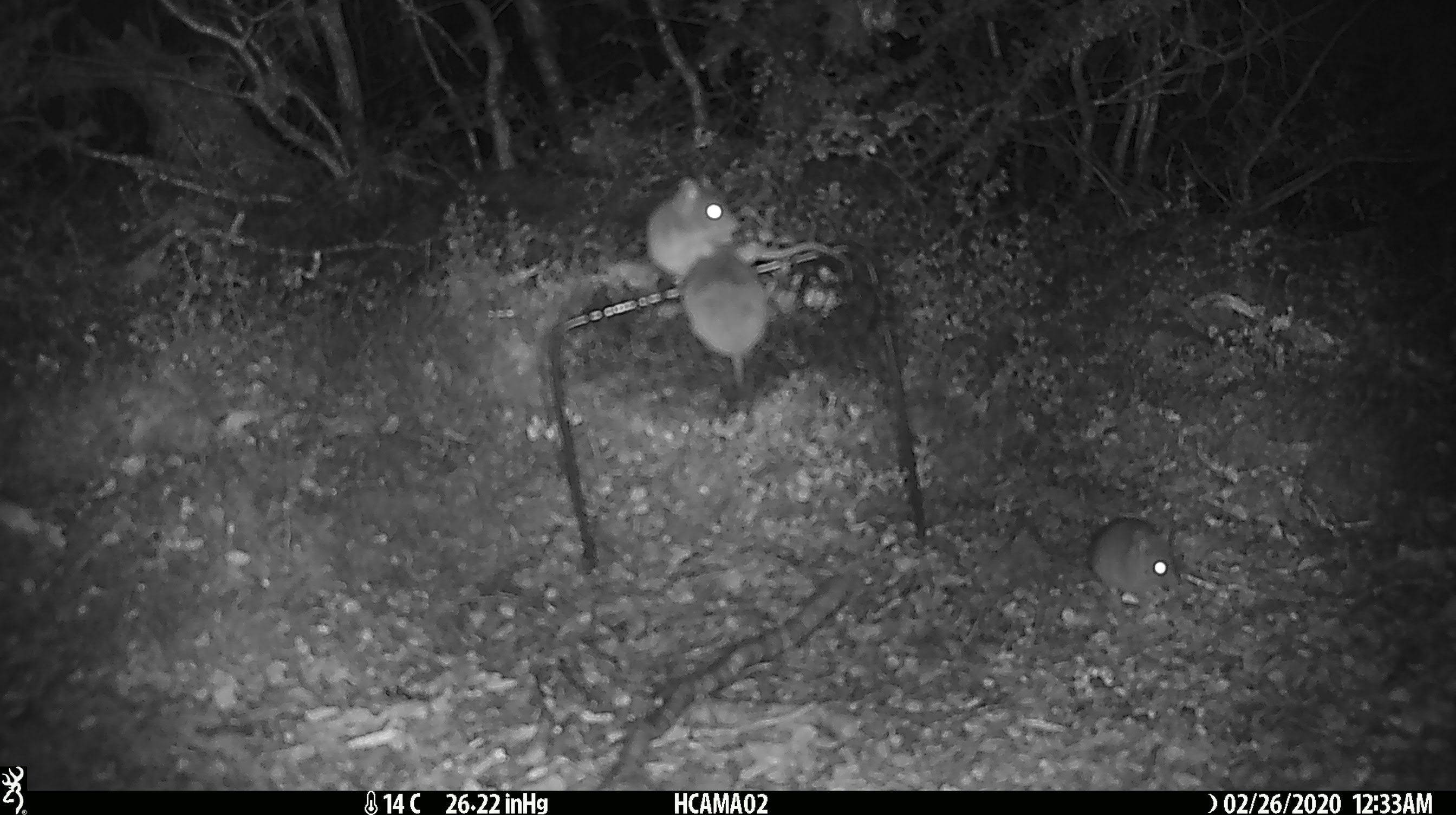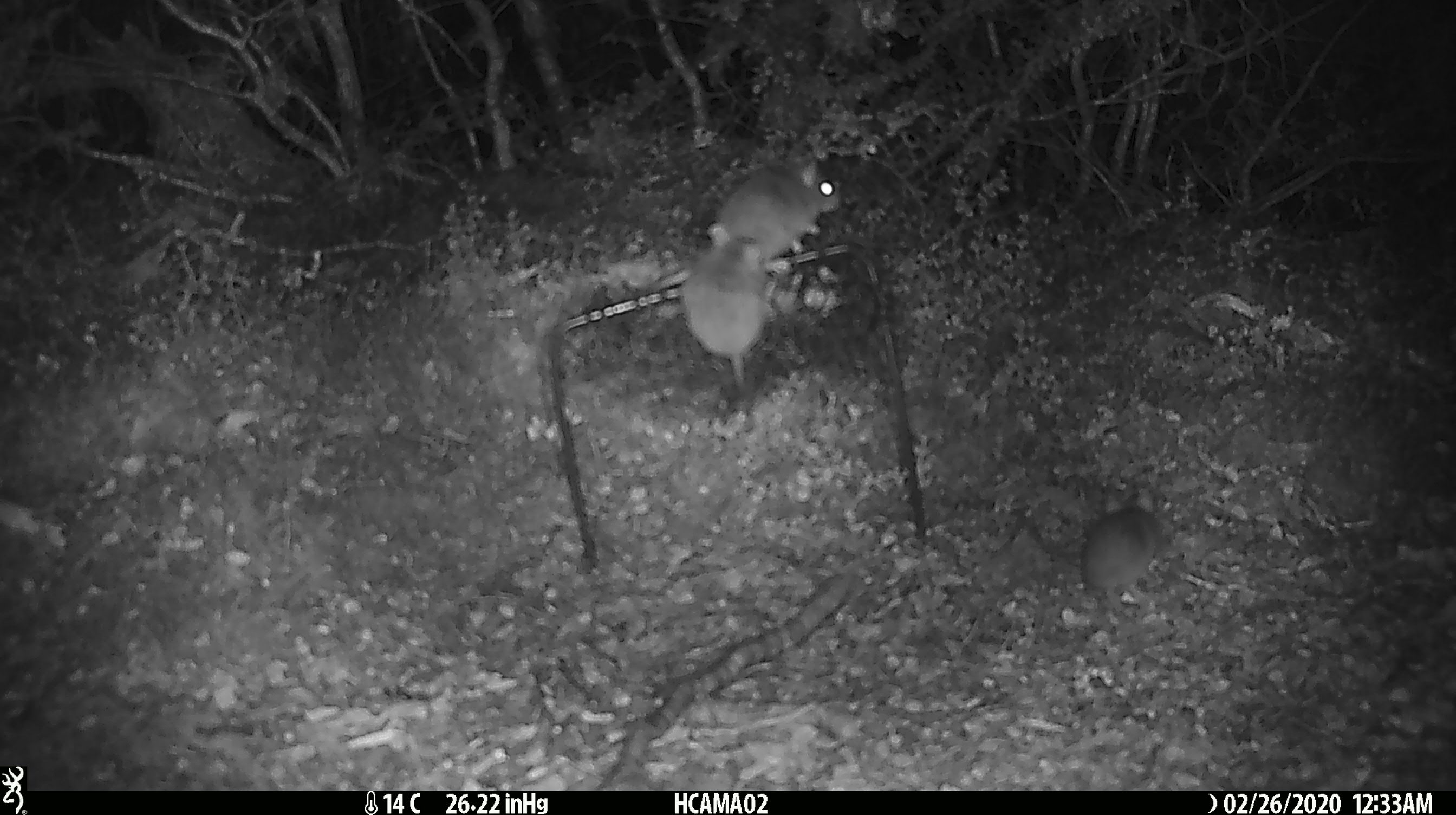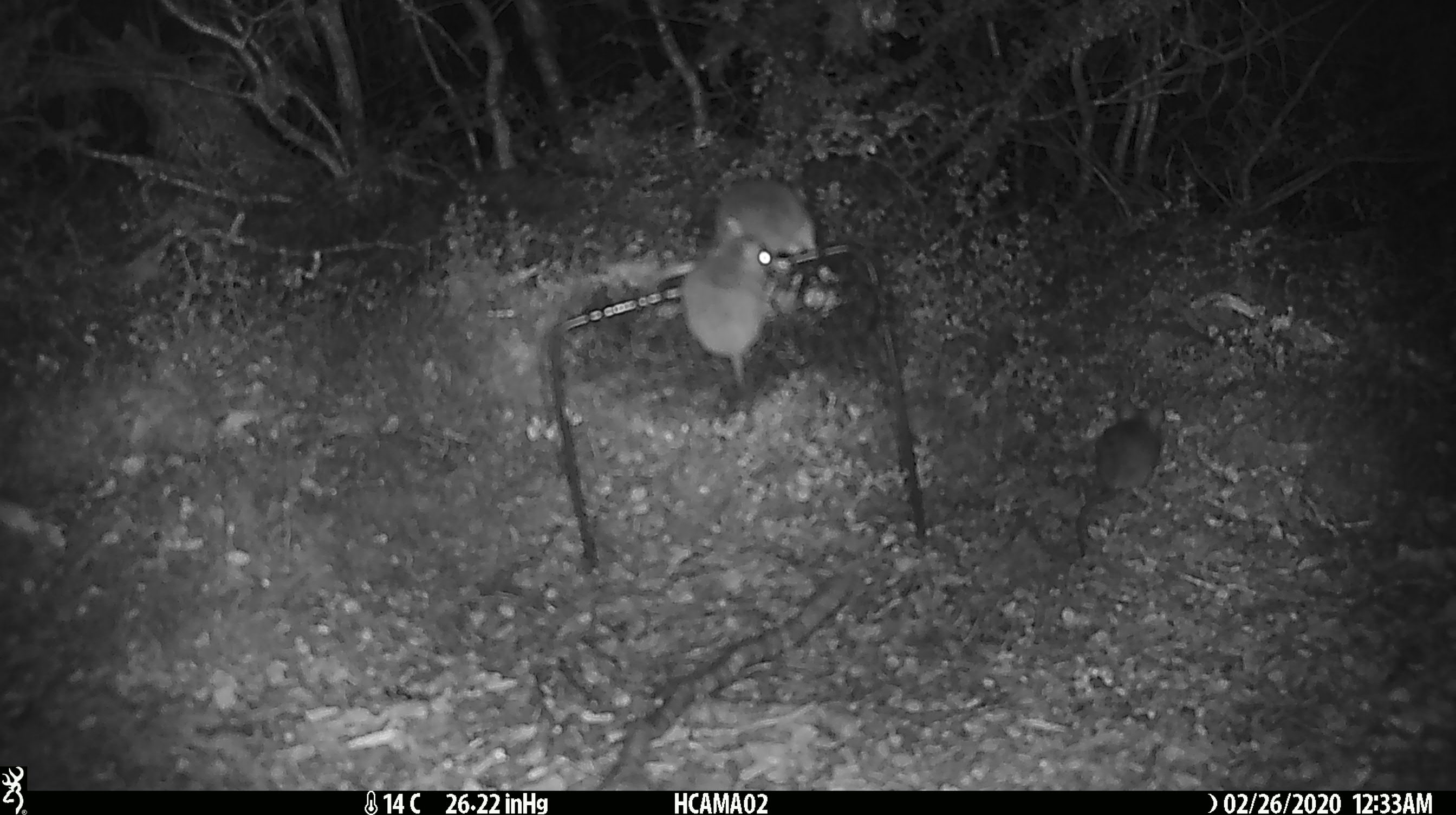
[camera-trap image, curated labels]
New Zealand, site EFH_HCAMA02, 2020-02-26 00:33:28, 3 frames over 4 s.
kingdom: Animalia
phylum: Chordata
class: Mammalia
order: Rodentia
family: Muridae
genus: Mus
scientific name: Mus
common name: mouse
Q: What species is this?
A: Mouse (Mus).